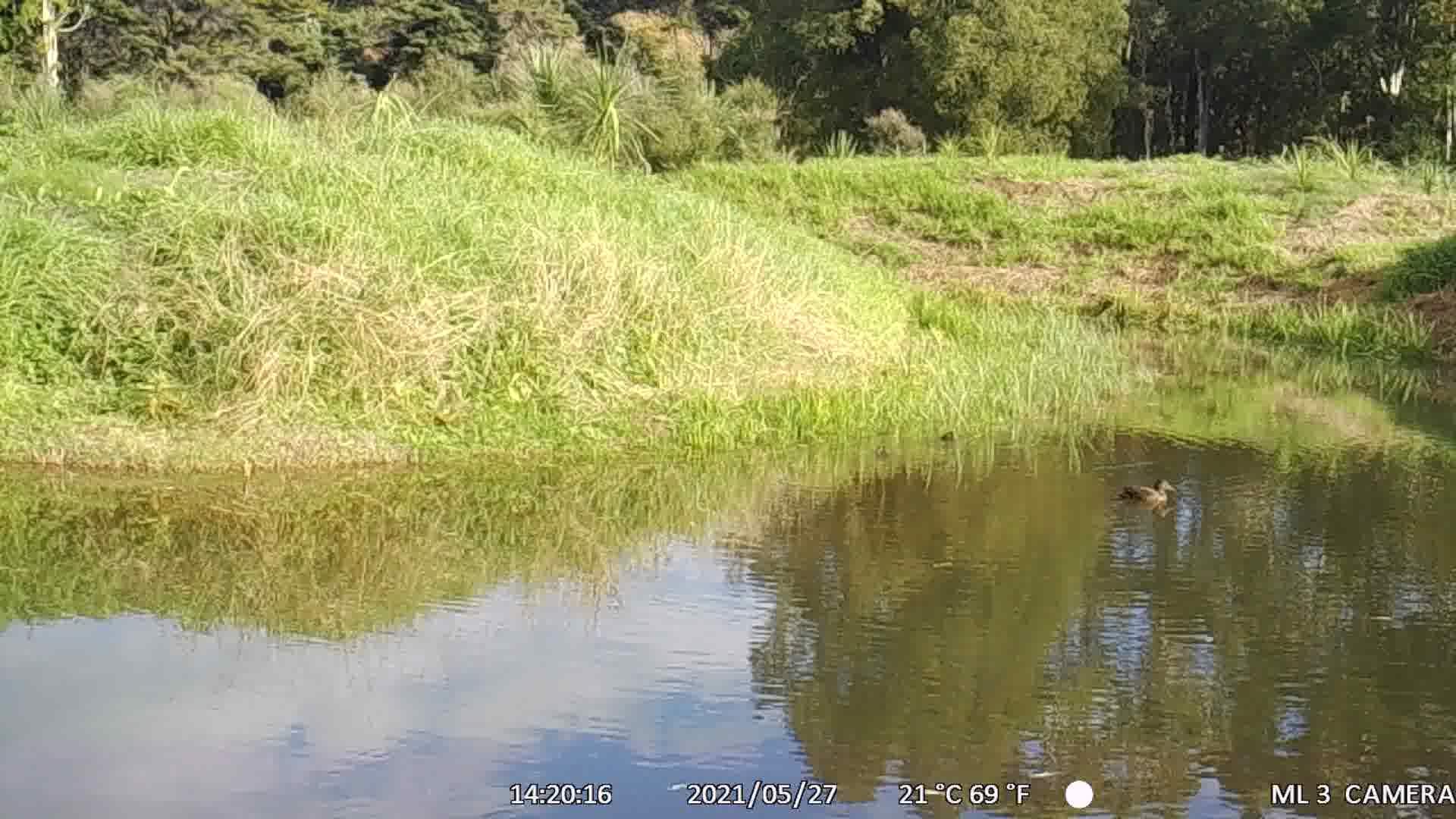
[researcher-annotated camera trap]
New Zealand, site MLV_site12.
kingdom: Animalia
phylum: Chordata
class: Aves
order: Anseriformes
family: Anatidae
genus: Anas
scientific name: Anas chlorotis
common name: brown teal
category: pateke